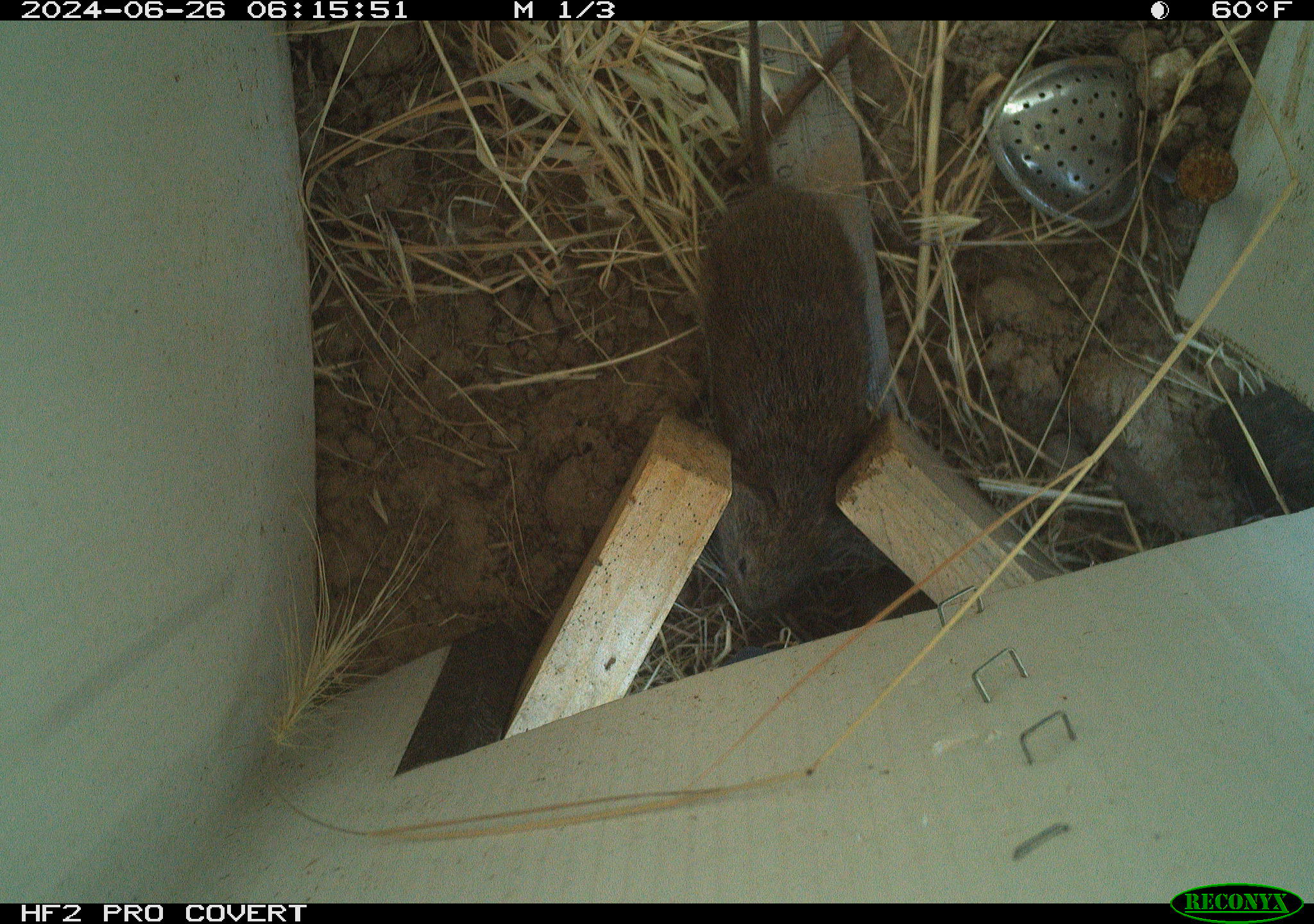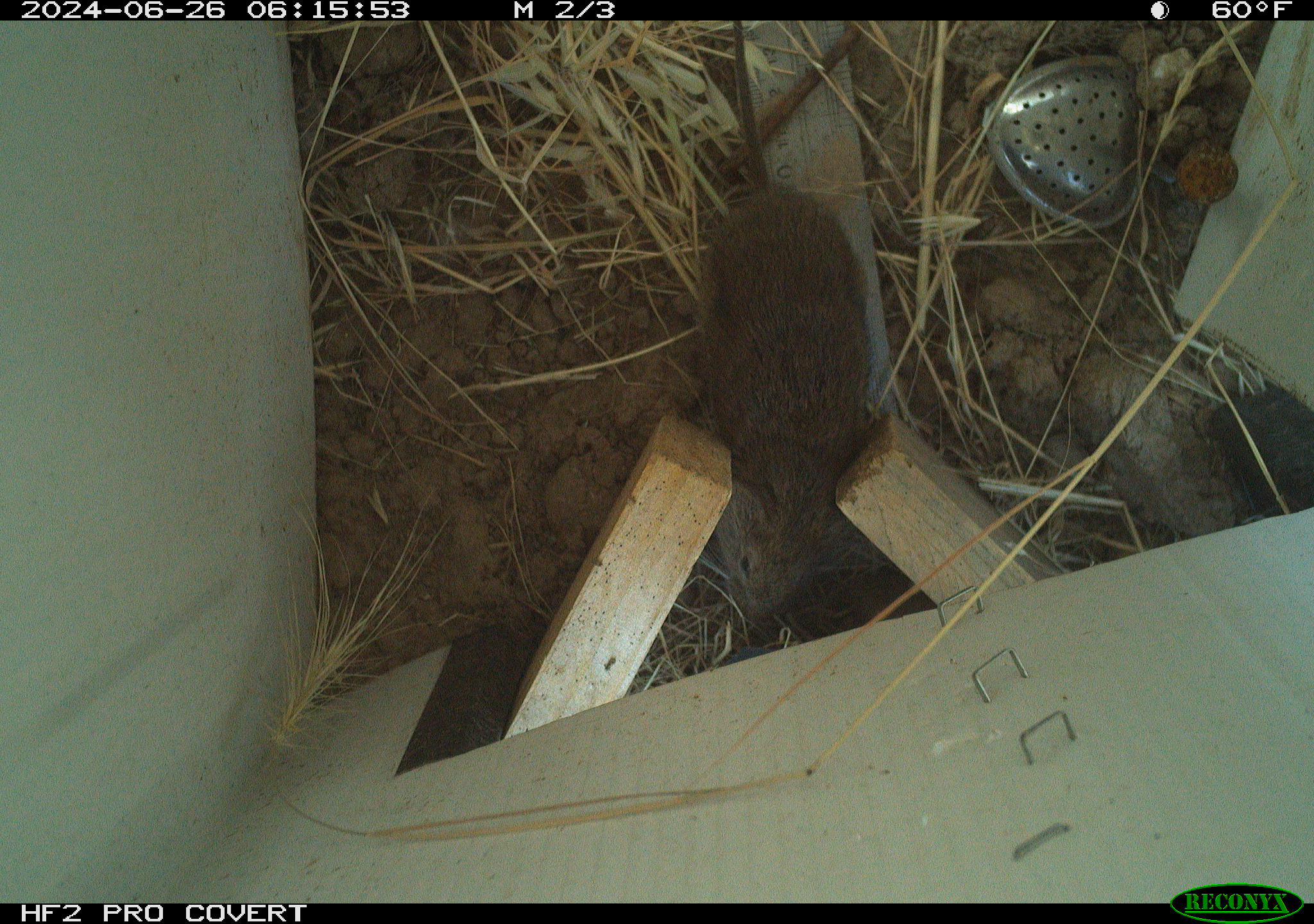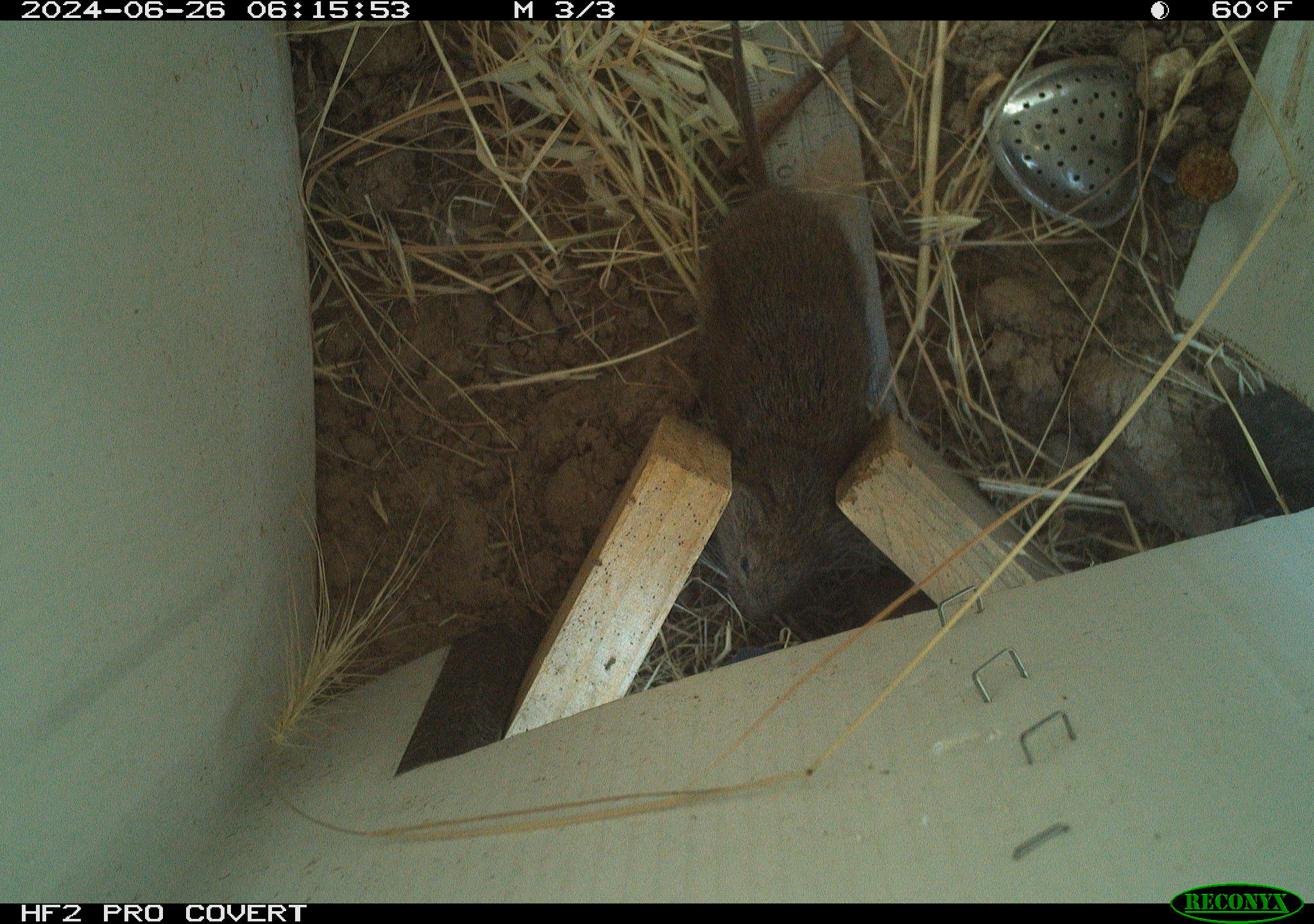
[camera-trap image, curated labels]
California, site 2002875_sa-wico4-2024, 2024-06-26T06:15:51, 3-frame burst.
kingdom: Animalia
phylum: Chordata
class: Mammalia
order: Rodentia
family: Cricetidae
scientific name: Arvicolinae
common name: voles, lemmings, and muskrats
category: arvicolinae subfamily